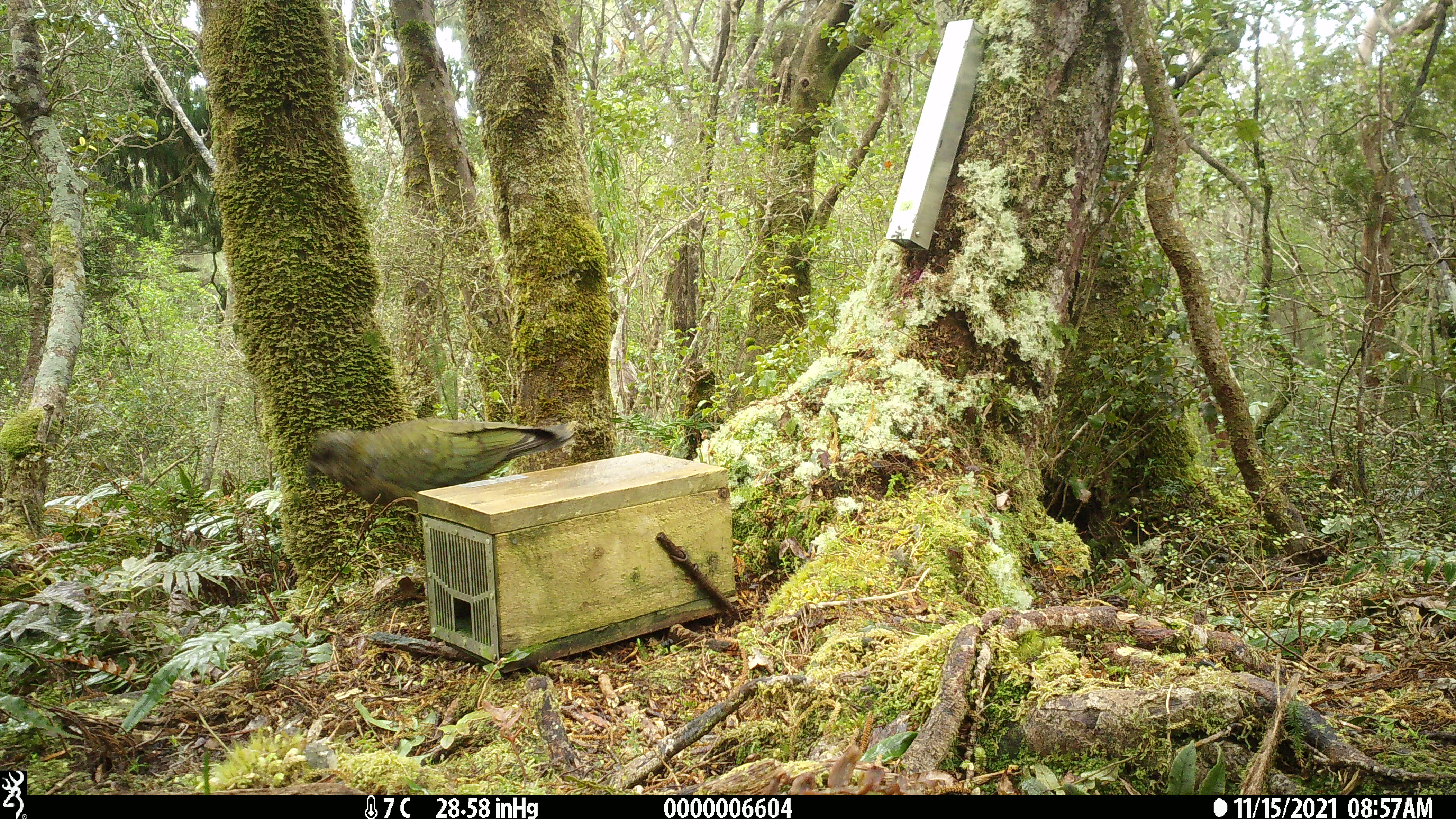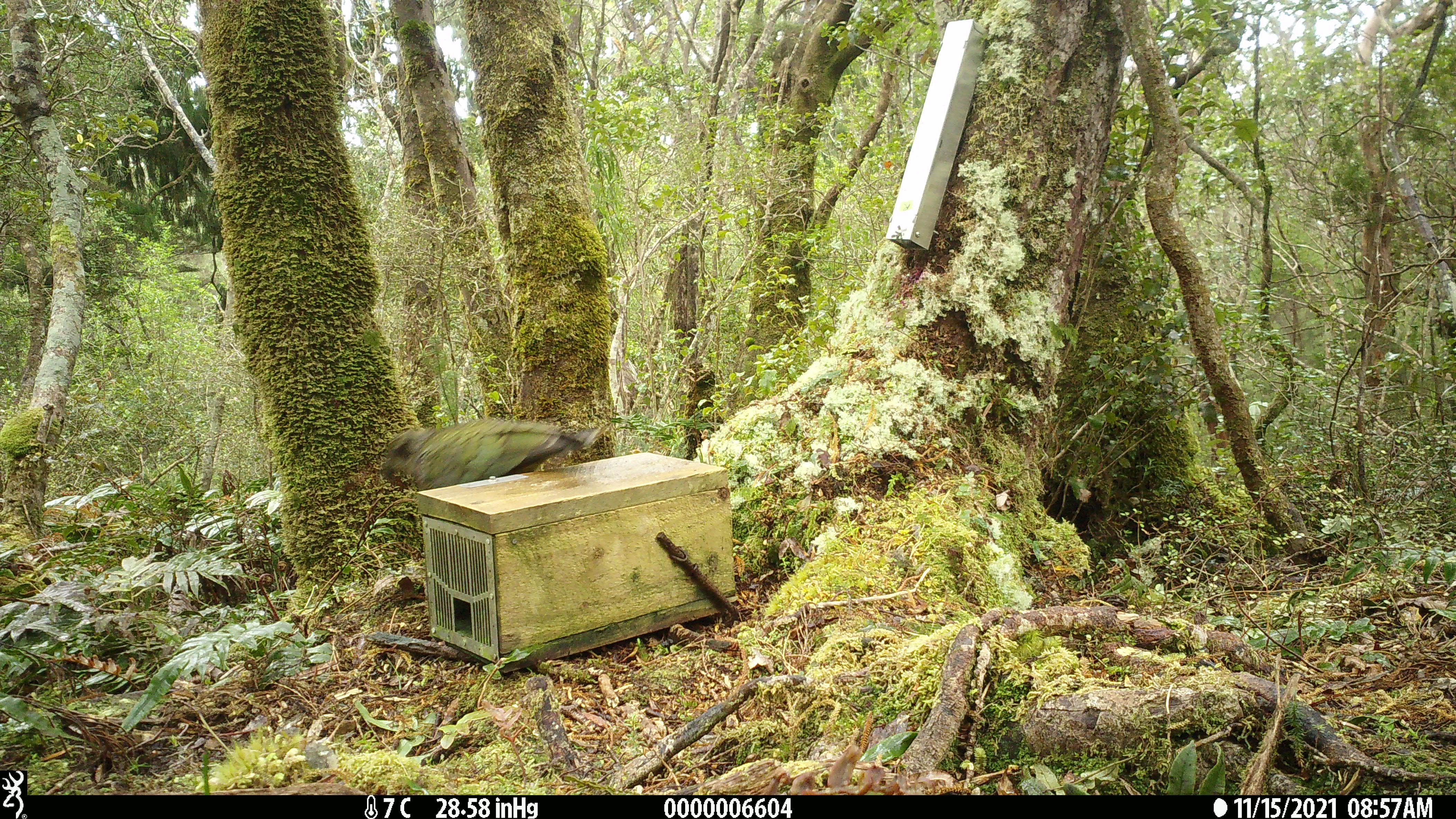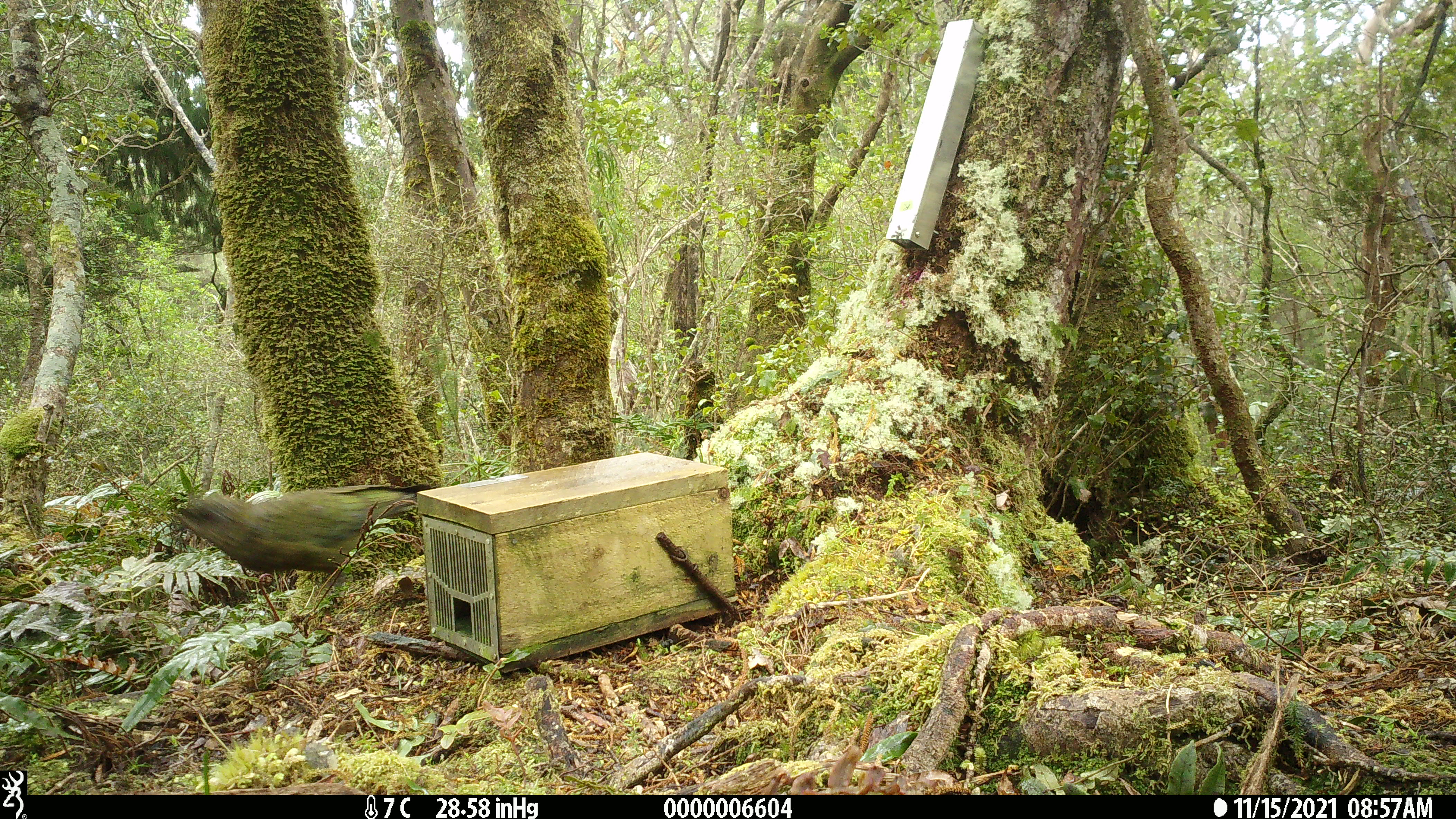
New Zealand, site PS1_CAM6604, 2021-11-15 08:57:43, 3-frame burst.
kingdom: Animalia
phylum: Chordata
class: Aves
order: Psittaciformes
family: Strigopidae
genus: Nestor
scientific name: Nestor notabilis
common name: kea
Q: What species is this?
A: Kea (Nestor notabilis).